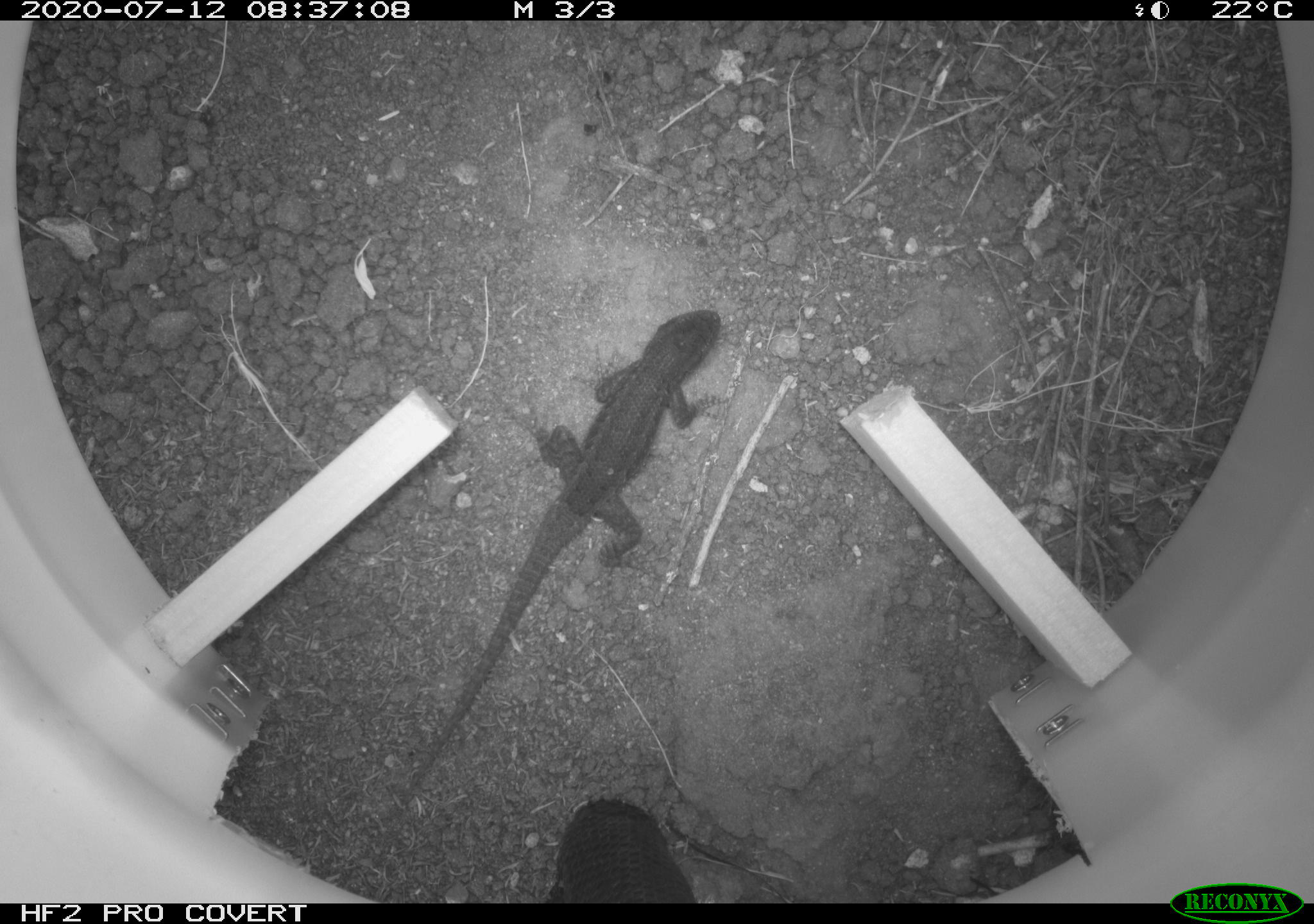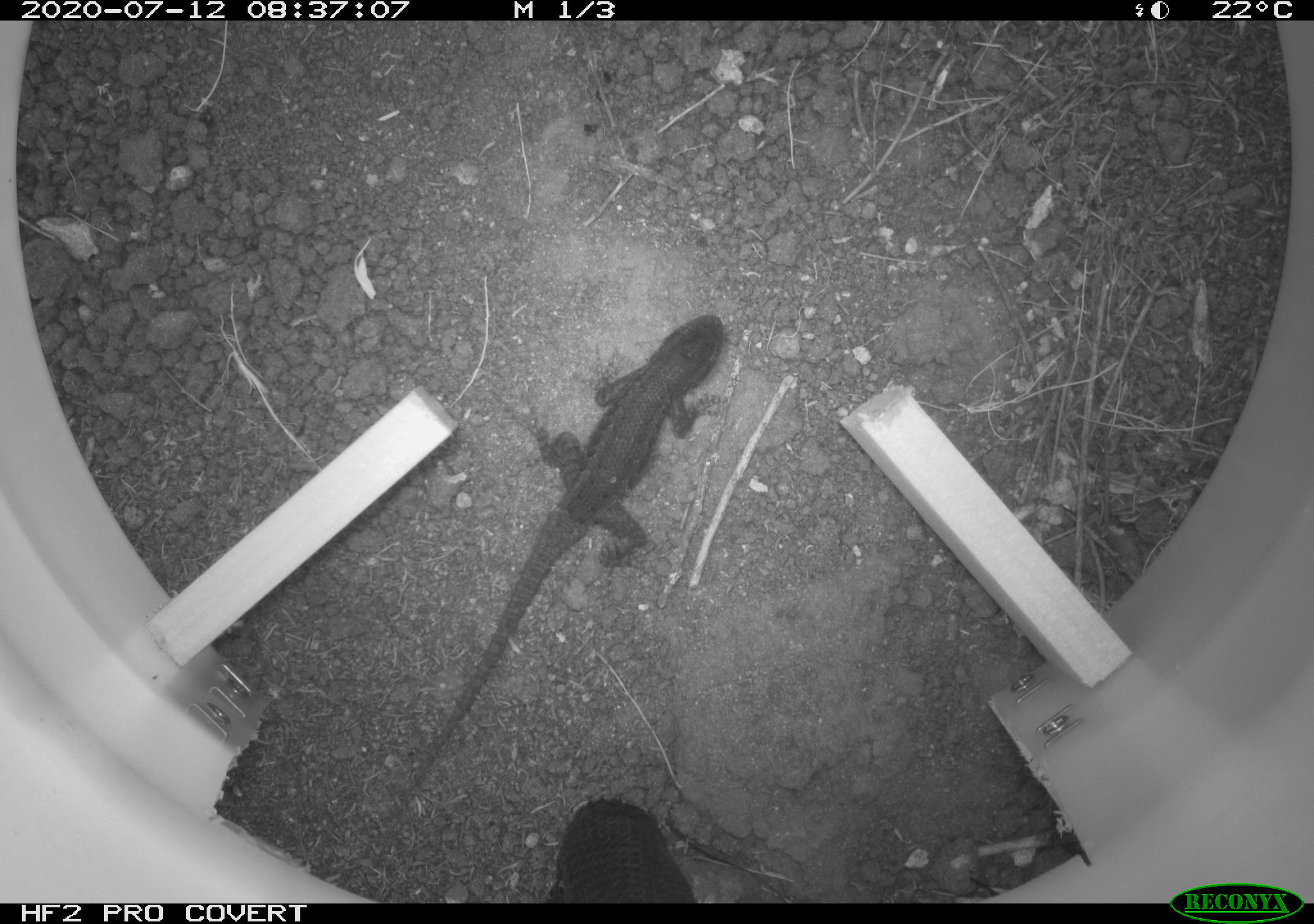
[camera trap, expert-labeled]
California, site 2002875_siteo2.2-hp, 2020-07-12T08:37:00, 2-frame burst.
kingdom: Animalia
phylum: Chordata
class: Reptilia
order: Squamata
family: Phrynosomatidae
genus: Sceloporus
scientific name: Sceloporus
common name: spiny lizards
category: sceloporus species